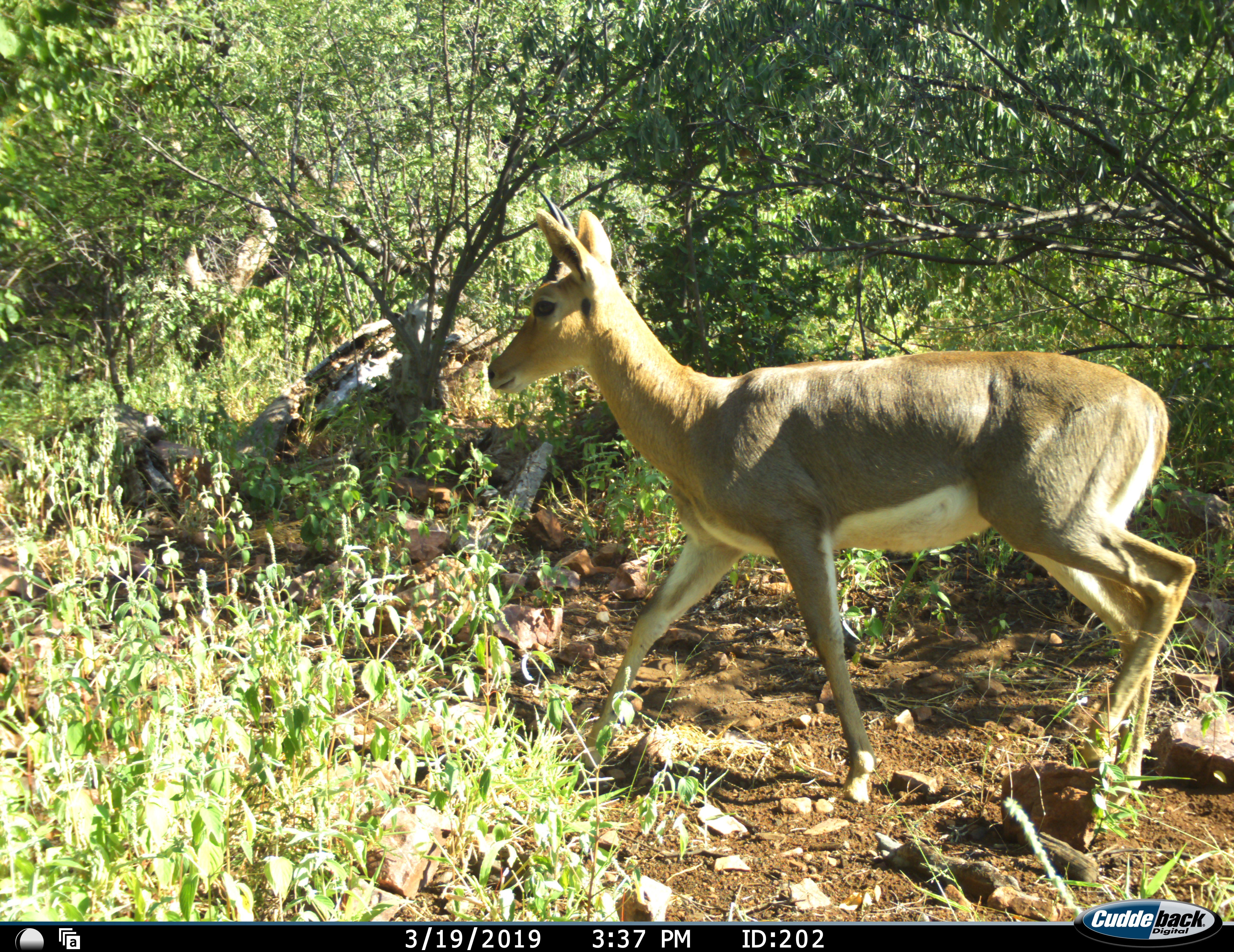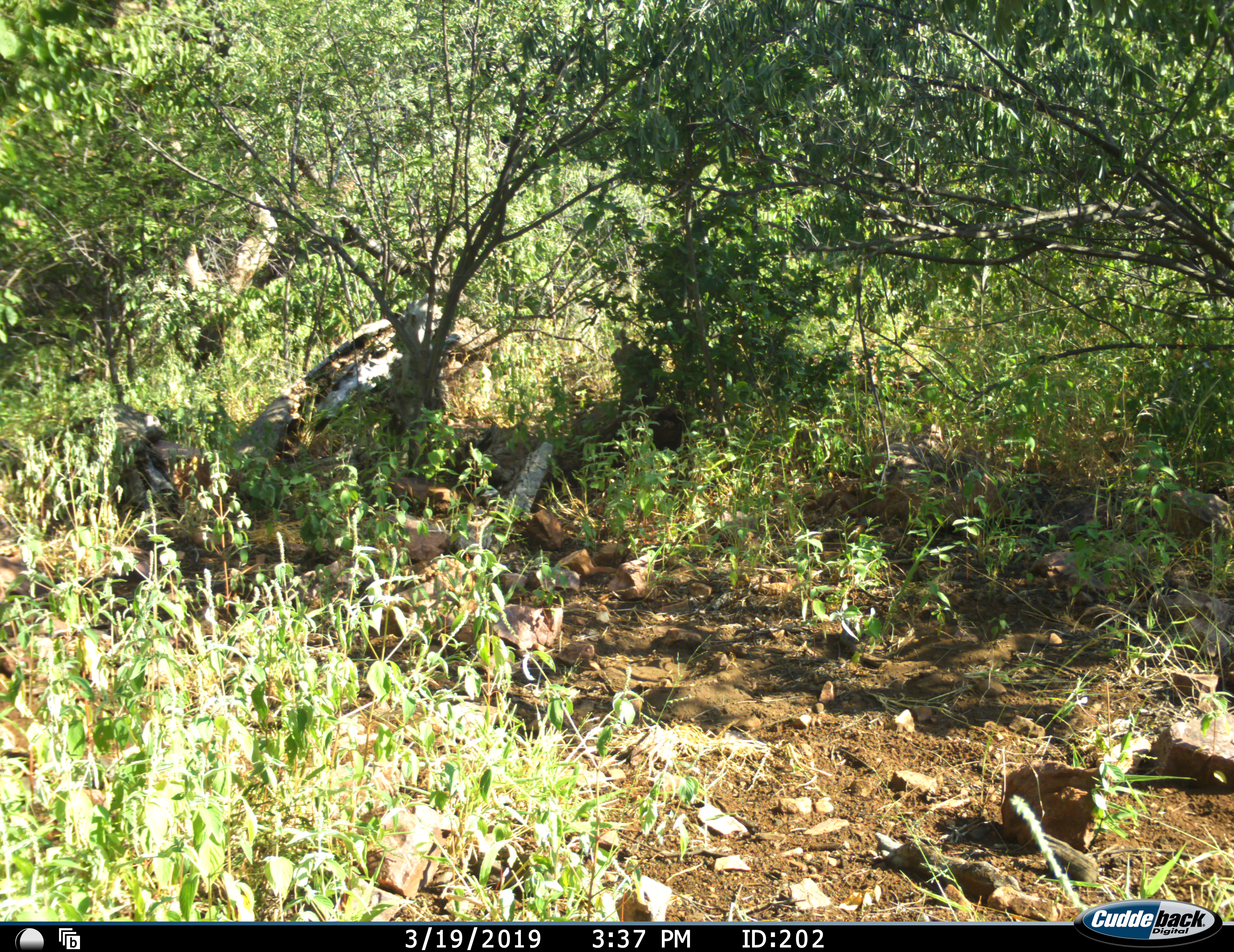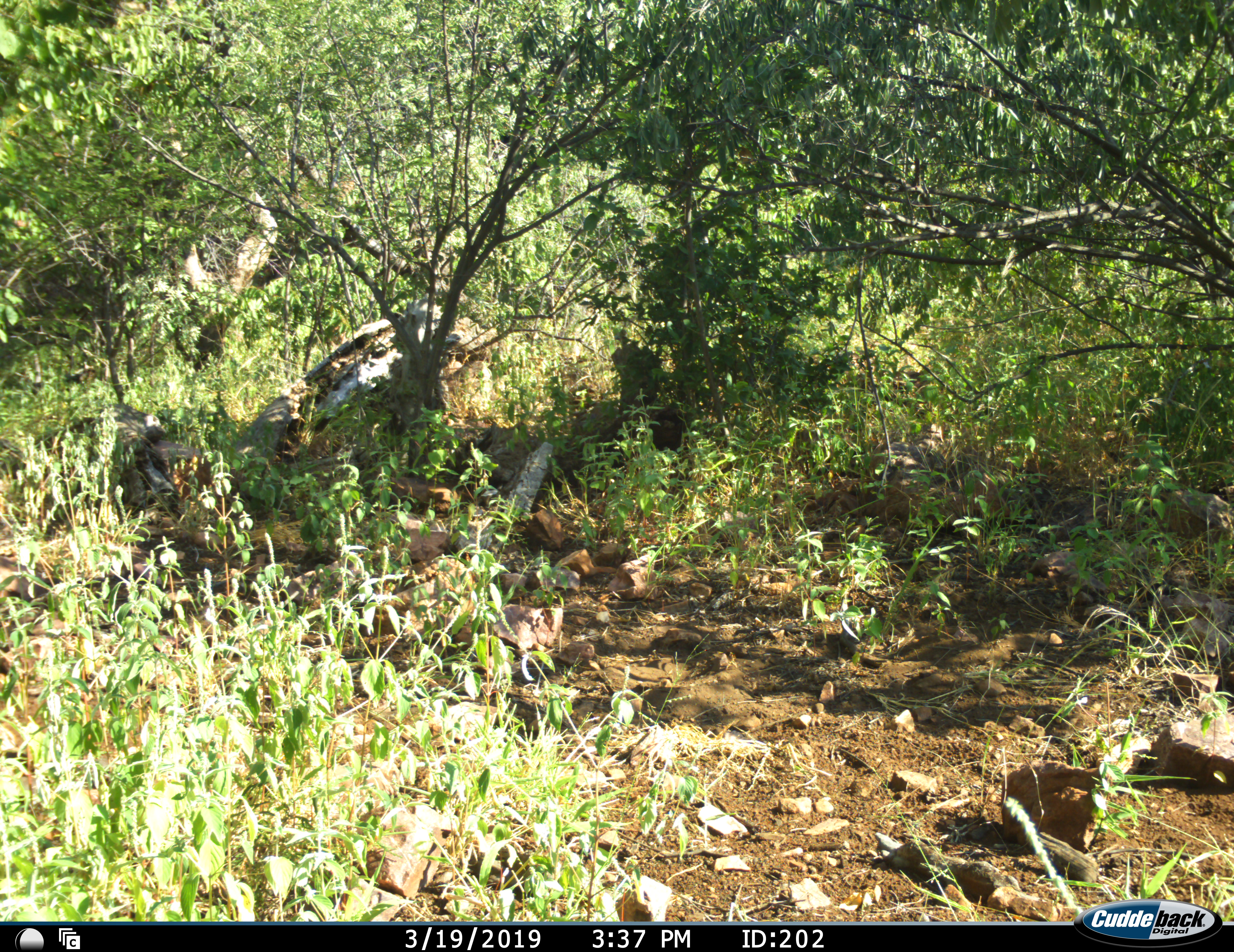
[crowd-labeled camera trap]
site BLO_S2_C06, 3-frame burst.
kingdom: Animalia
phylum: Chordata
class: Mammalia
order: Artiodactyla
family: Bovidae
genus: Aepyceros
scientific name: Aepyceros melampus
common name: impala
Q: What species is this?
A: Impala (Aepyceros melampus).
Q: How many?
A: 1.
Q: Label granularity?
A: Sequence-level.